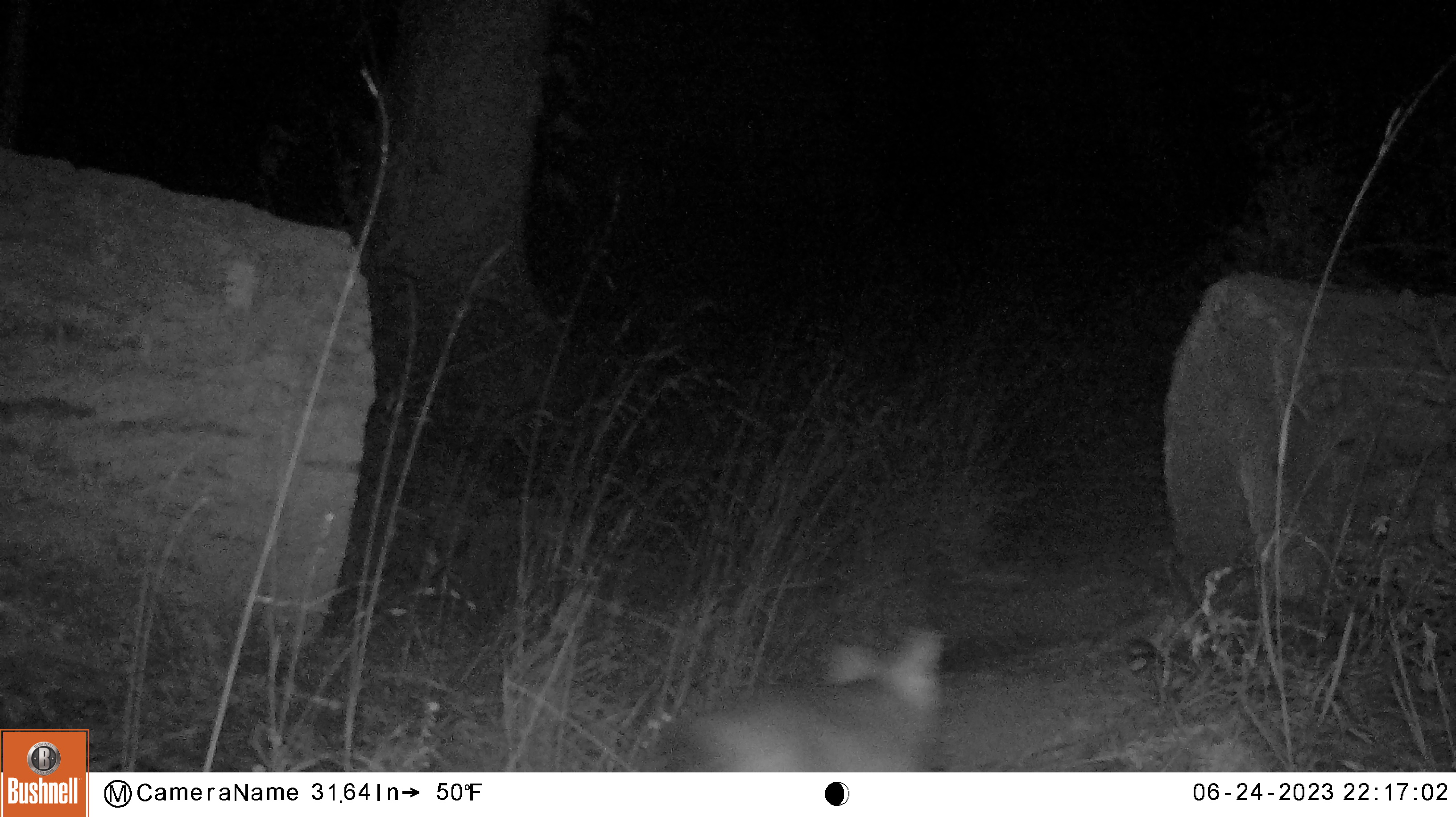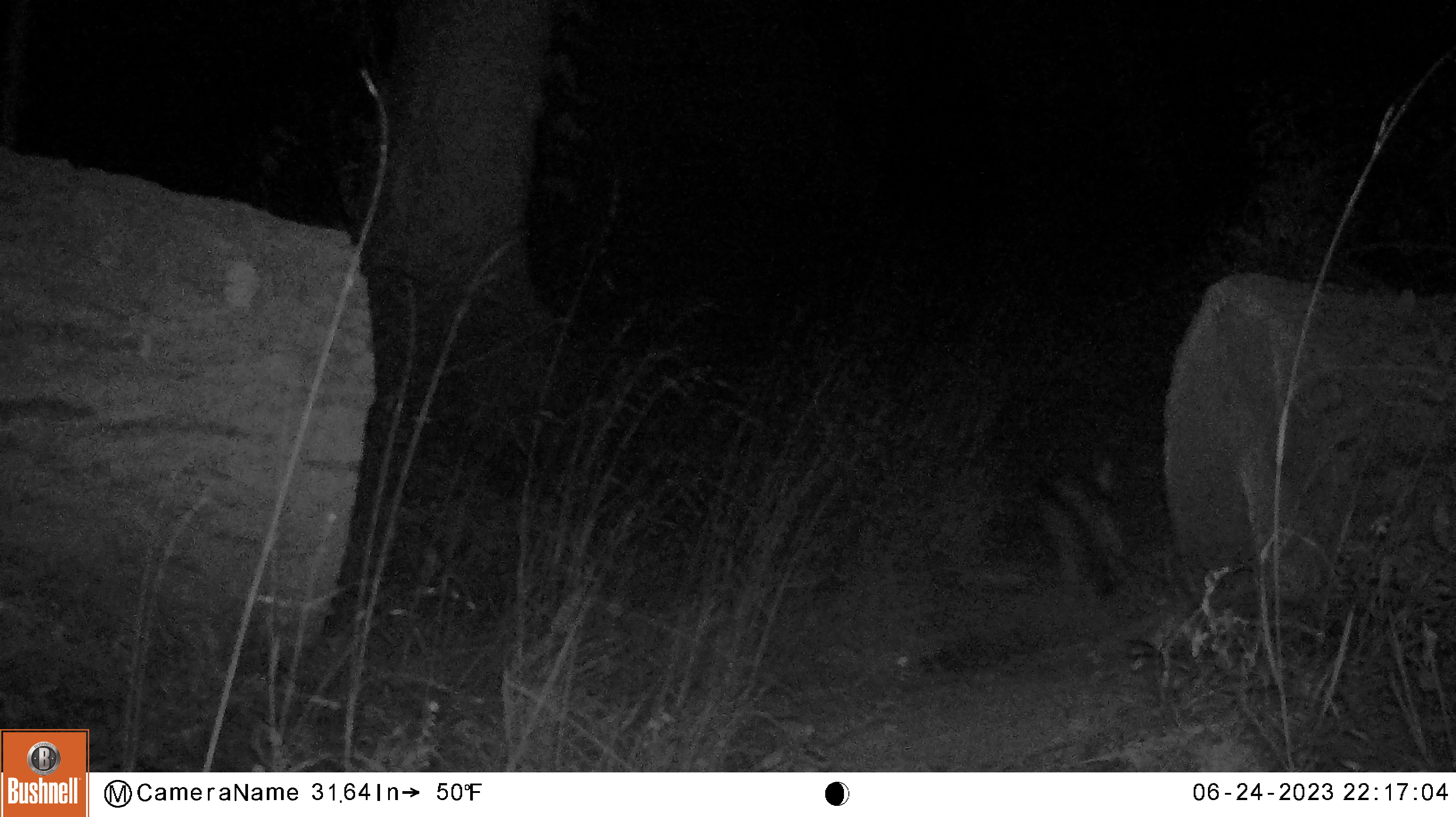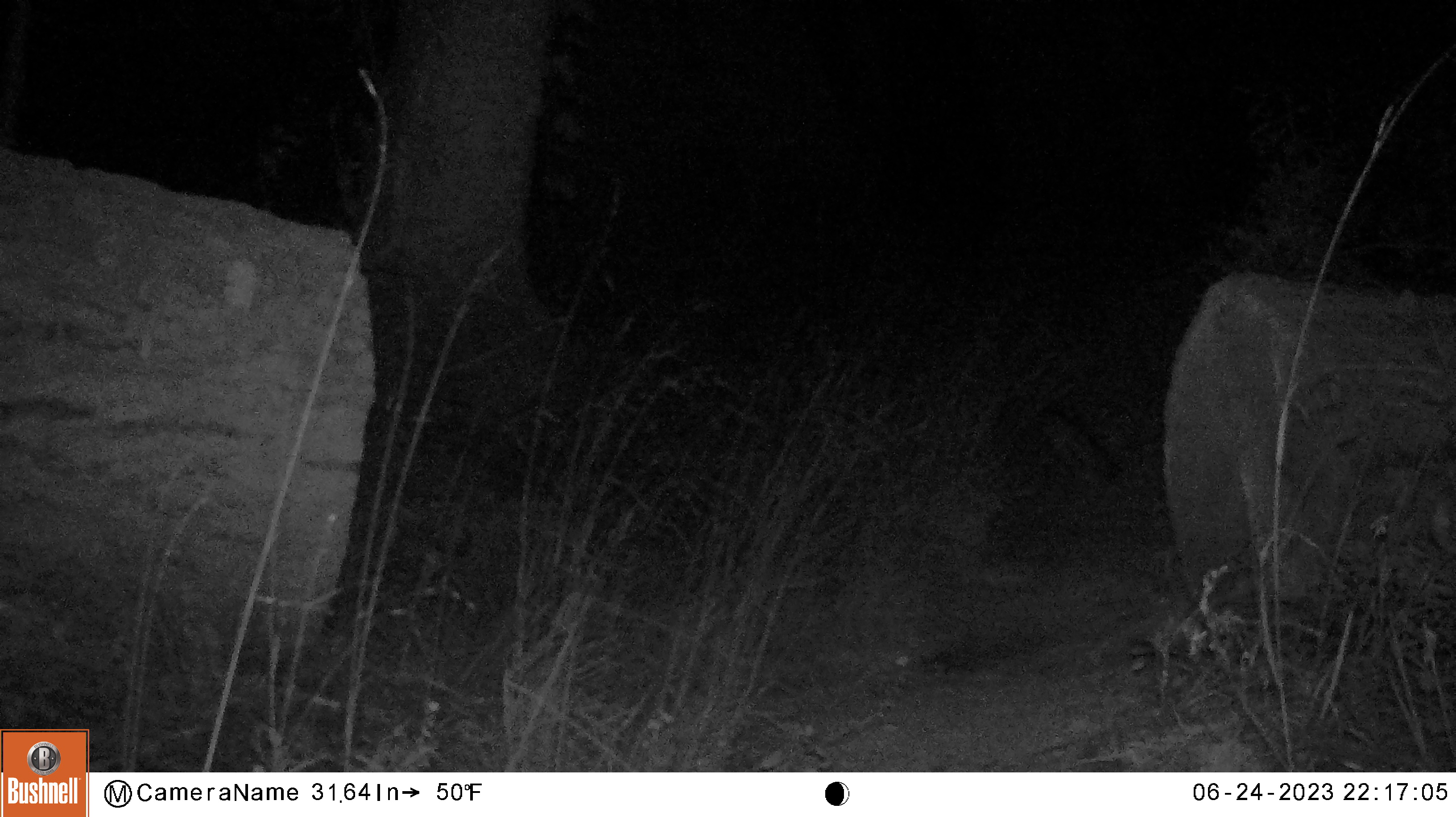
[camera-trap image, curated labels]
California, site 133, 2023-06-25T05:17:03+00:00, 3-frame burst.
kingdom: Animalia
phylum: Chordata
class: Mammalia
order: Carnivora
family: Canidae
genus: Urocyon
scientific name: Urocyon cinereoargenteus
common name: gray fox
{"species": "gray fox (Urocyon cinereoargenteus)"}